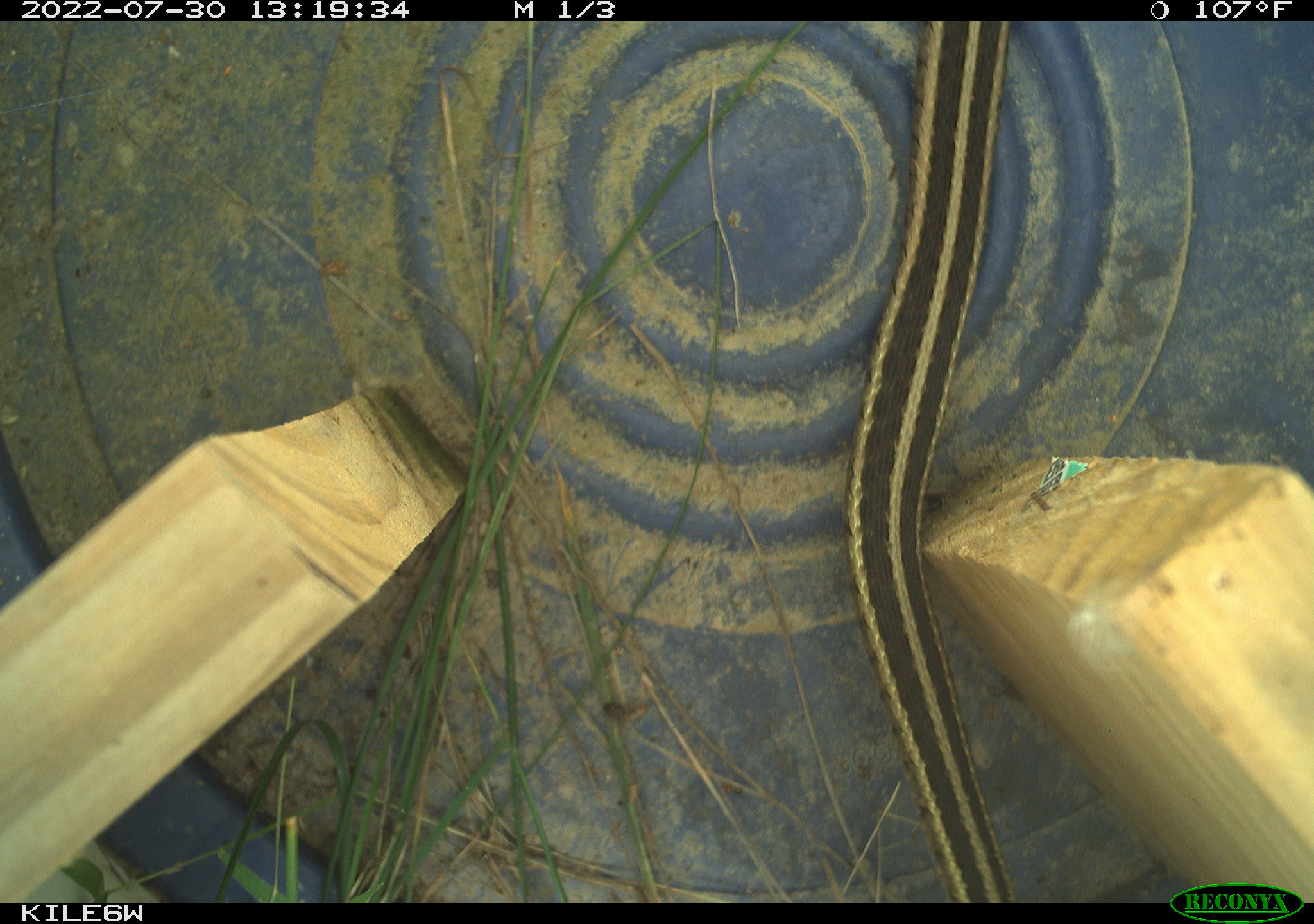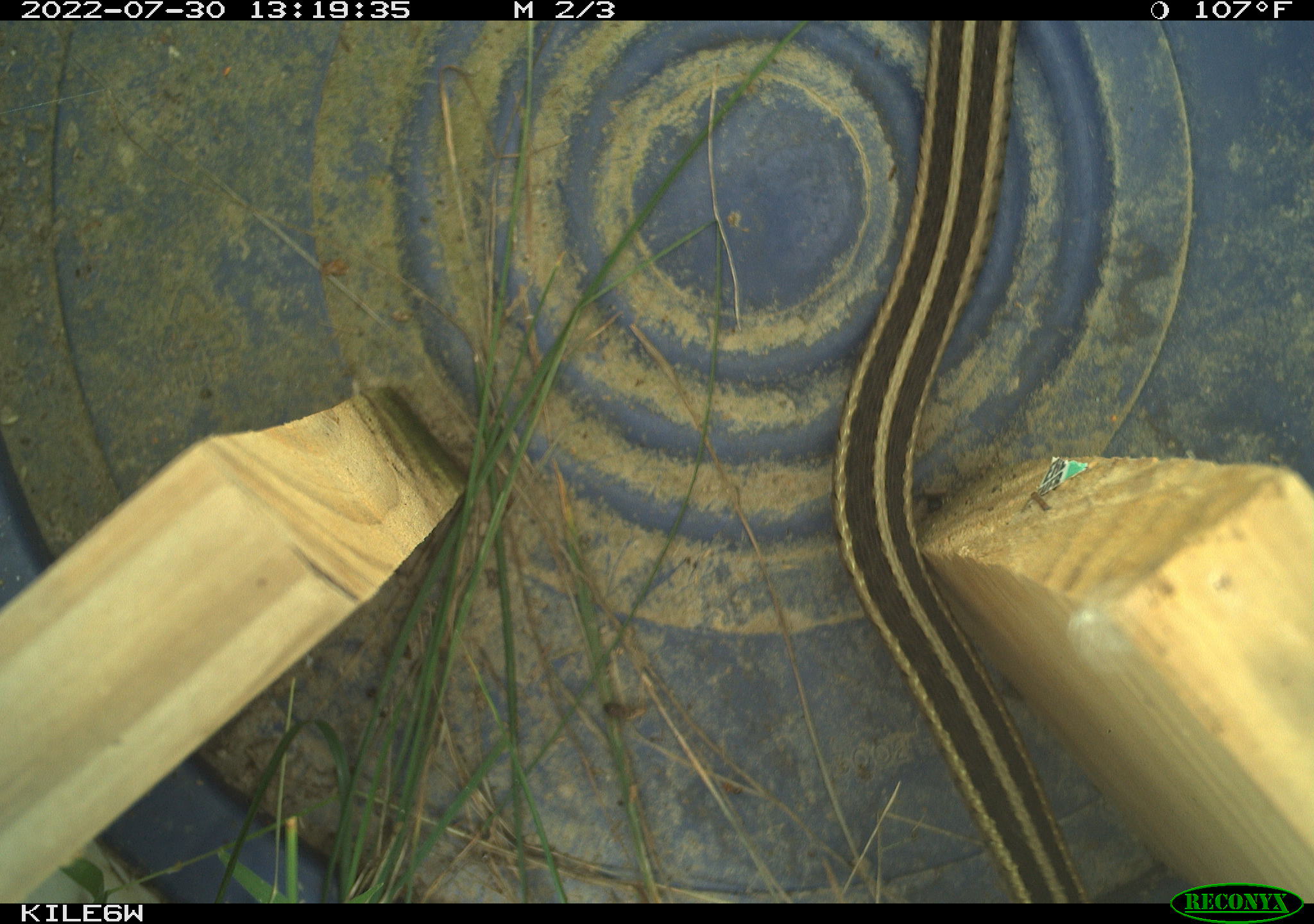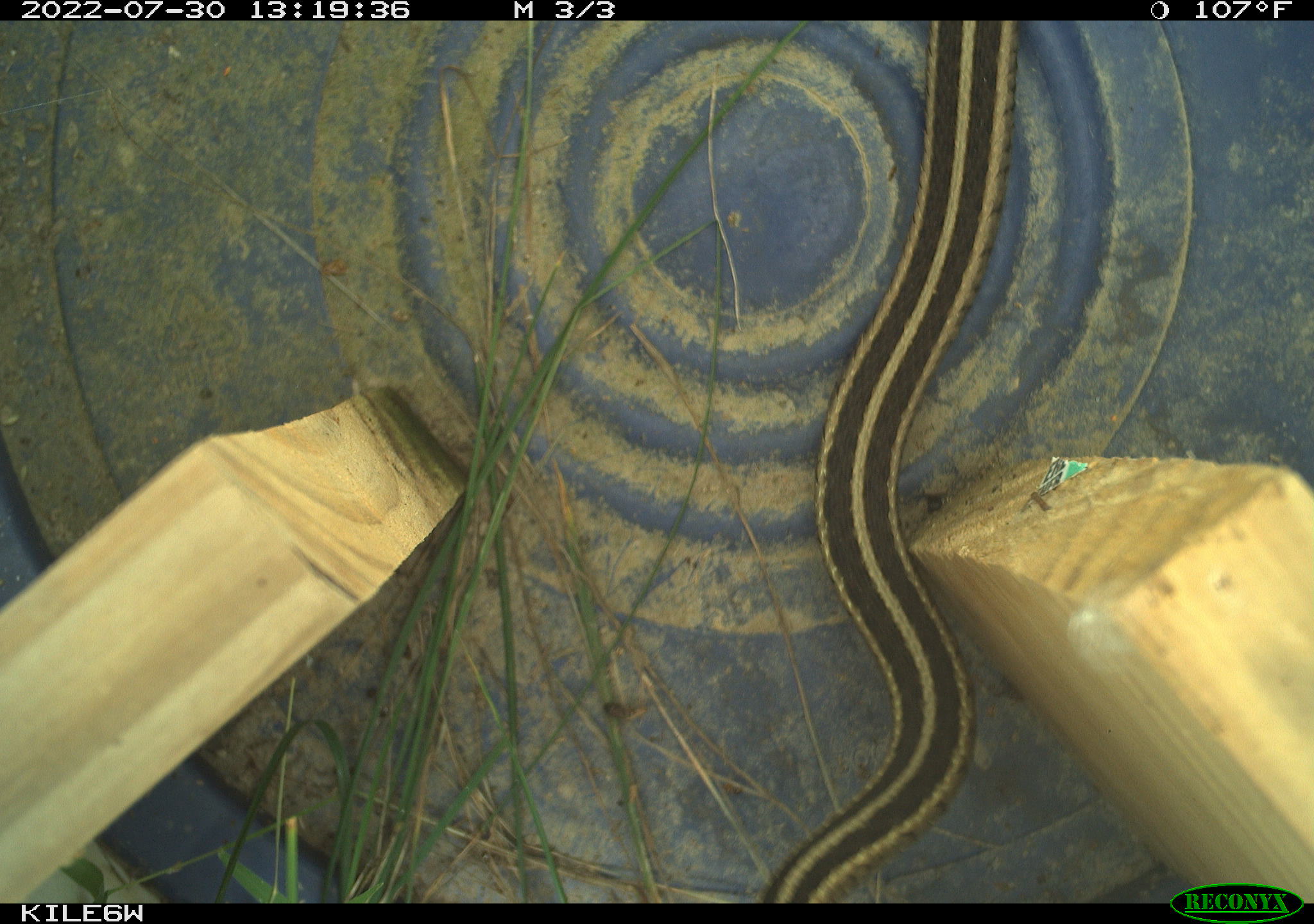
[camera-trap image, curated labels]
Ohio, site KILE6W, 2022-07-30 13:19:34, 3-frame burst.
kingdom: Animalia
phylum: Chordata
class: Reptilia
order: Squamata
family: Colubridae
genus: Thamnophis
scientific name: Thamnophis sirtalis sirtalis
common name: eastern gartersnake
Eastern gartersnake (Thamnophis sirtalis sirtalis).